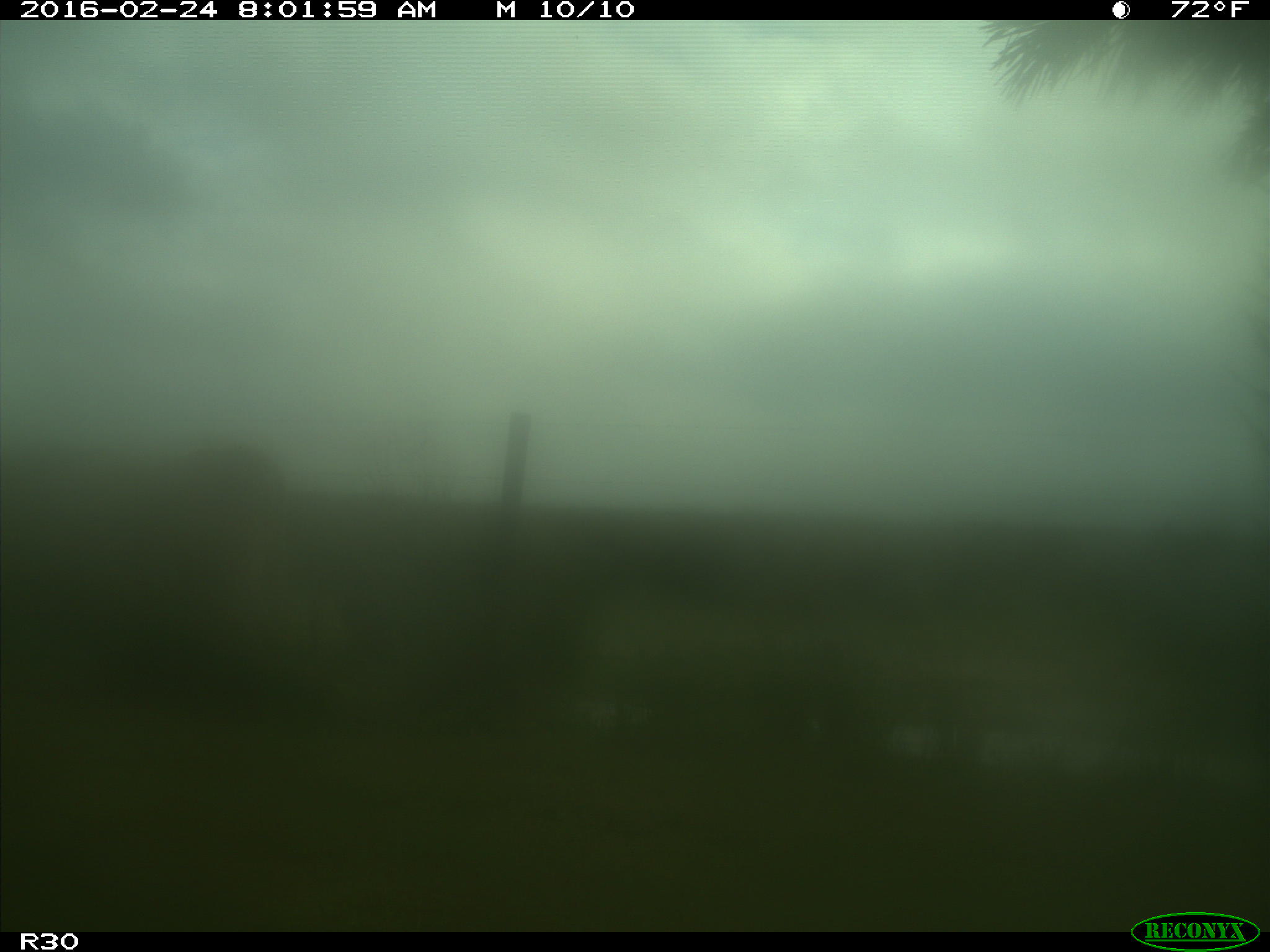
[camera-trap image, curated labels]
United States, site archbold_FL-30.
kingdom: Animalia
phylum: Chordata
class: Mammalia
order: Artiodactyla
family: Bovidae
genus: Bos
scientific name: Bos taurus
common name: domestic cow